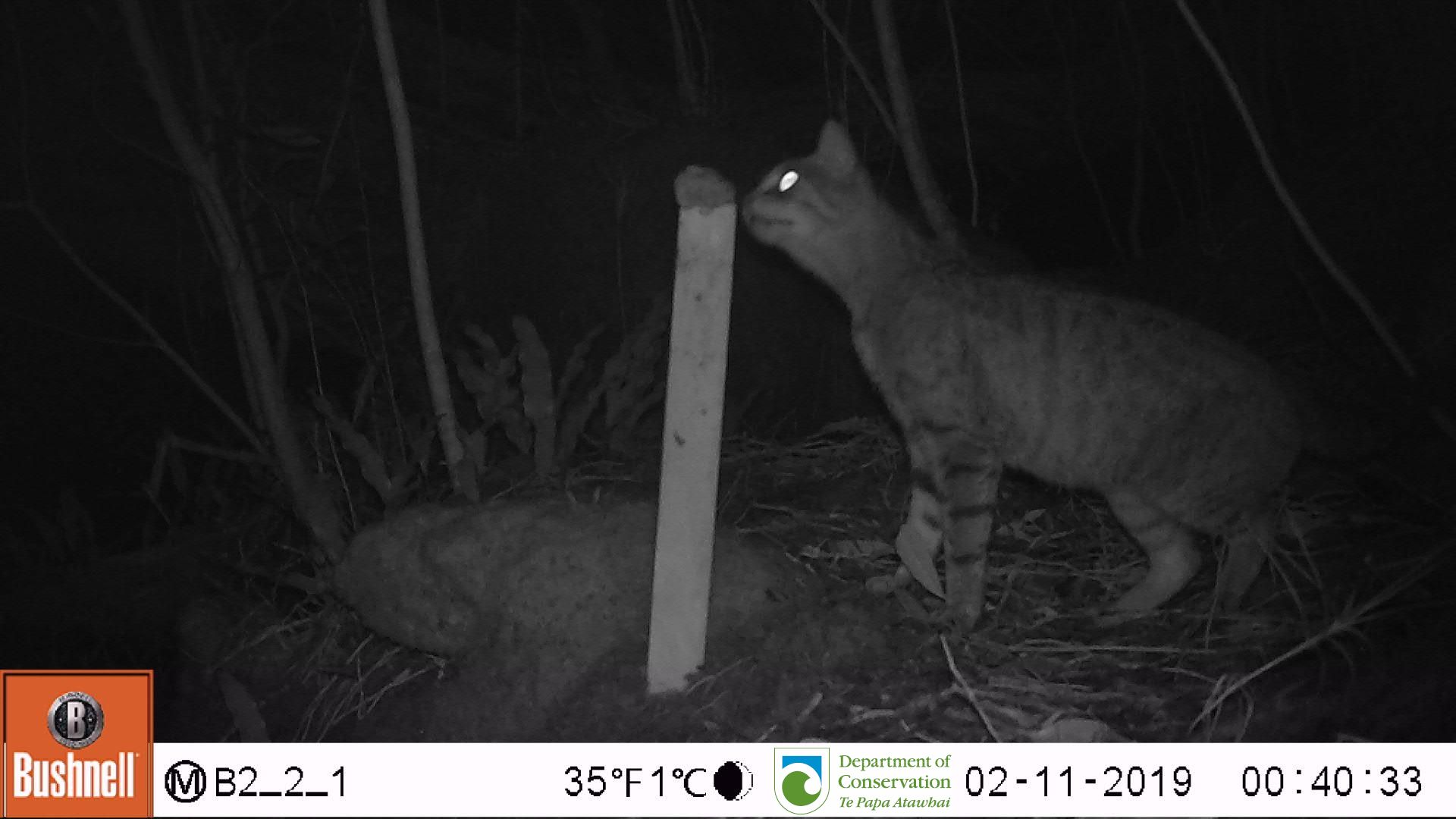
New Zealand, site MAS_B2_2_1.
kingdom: Animalia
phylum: Chordata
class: Mammalia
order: Carnivora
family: Felidae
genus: Felis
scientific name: Felis catus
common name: domestic cat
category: cat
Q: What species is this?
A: Cat (domestic cat) (Felis catus).